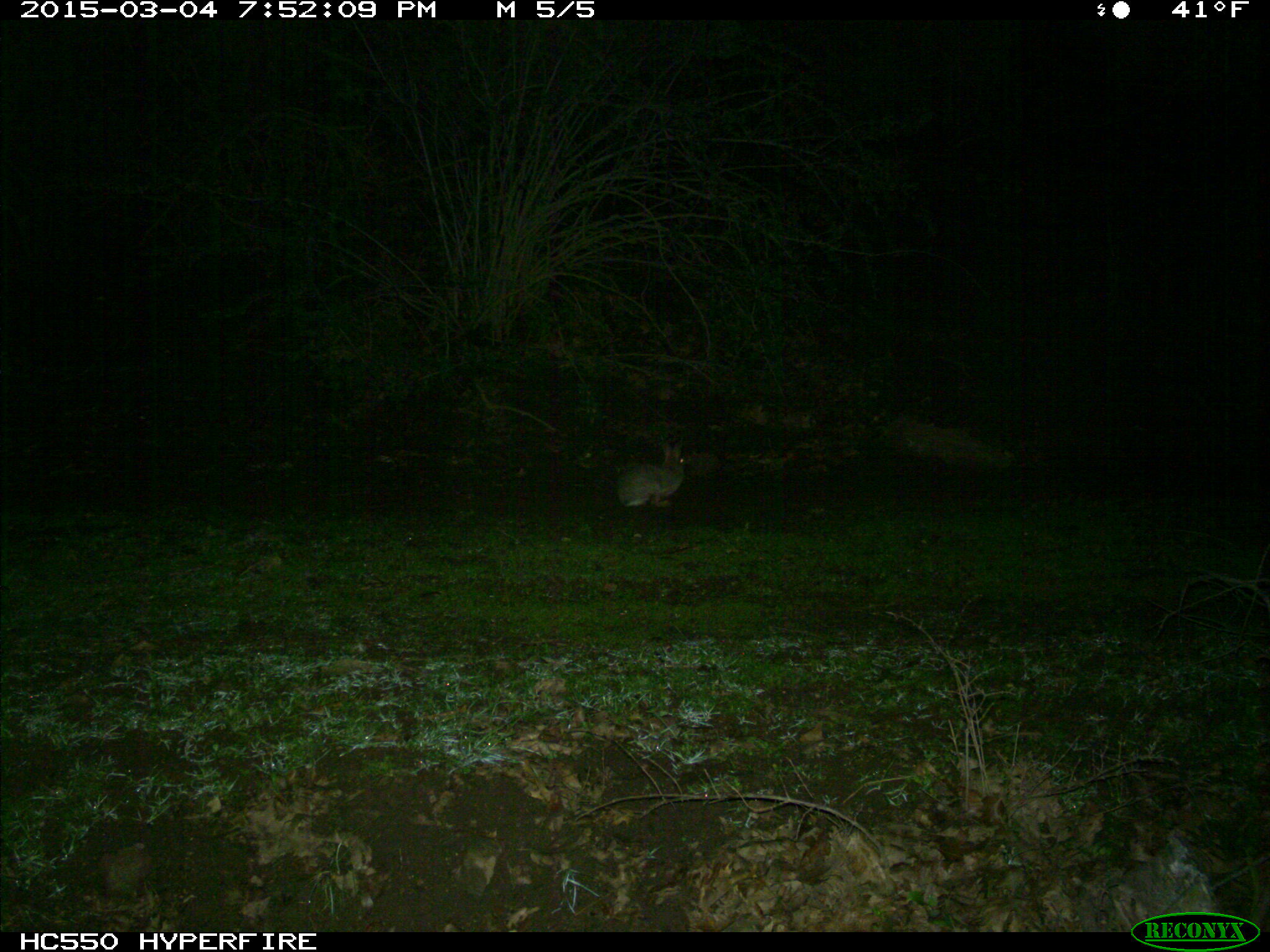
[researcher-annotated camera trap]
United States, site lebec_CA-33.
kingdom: Animalia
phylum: Chordata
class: Mammalia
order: Lagomorpha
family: Leporidae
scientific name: Leporidae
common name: rabbits and hares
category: unidentified rabbit